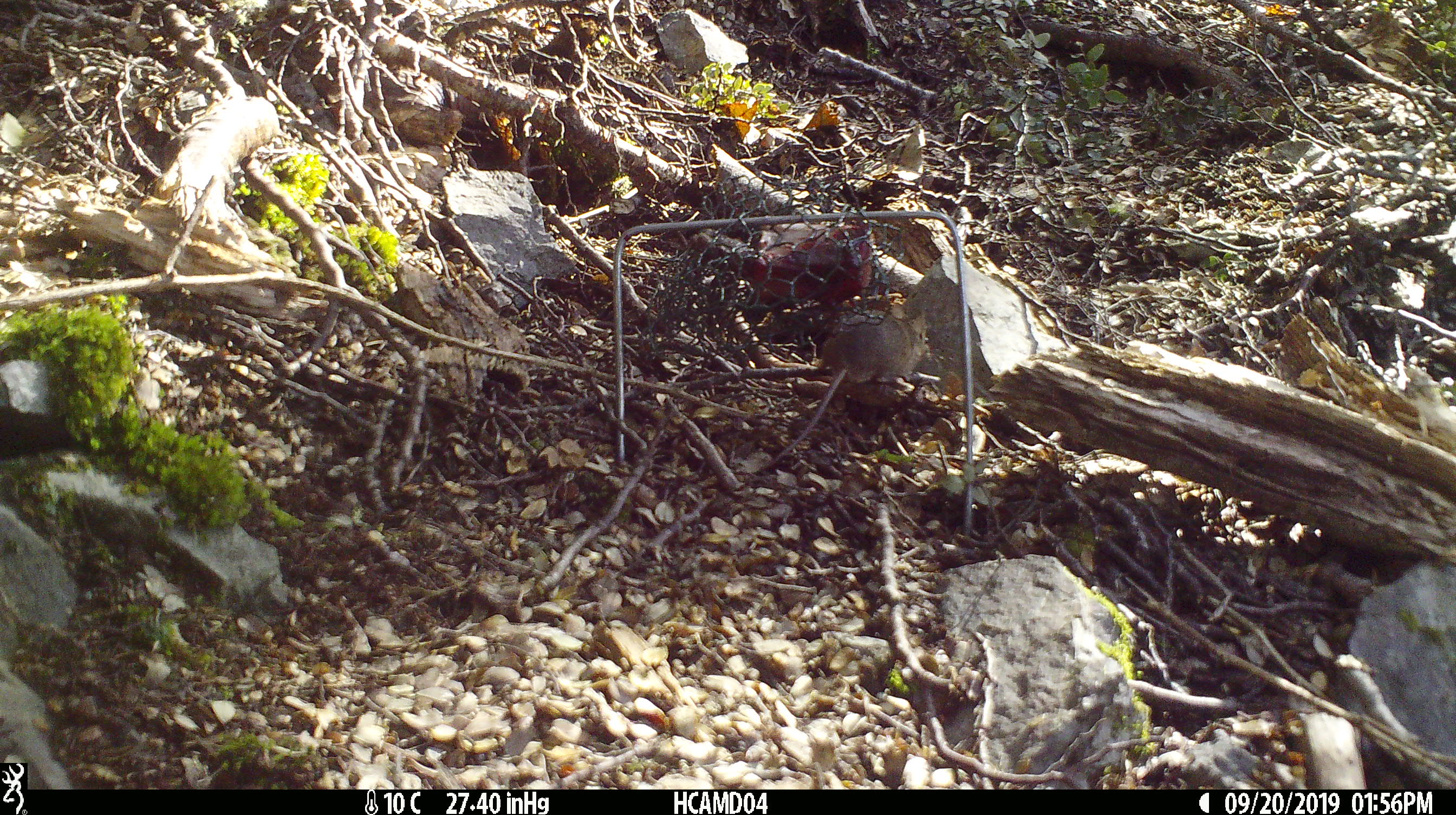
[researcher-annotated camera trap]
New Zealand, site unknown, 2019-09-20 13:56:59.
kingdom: Animalia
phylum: Chordata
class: Mammalia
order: Rodentia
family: Muridae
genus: Mus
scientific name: Mus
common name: mouse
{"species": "mouse (Mus)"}